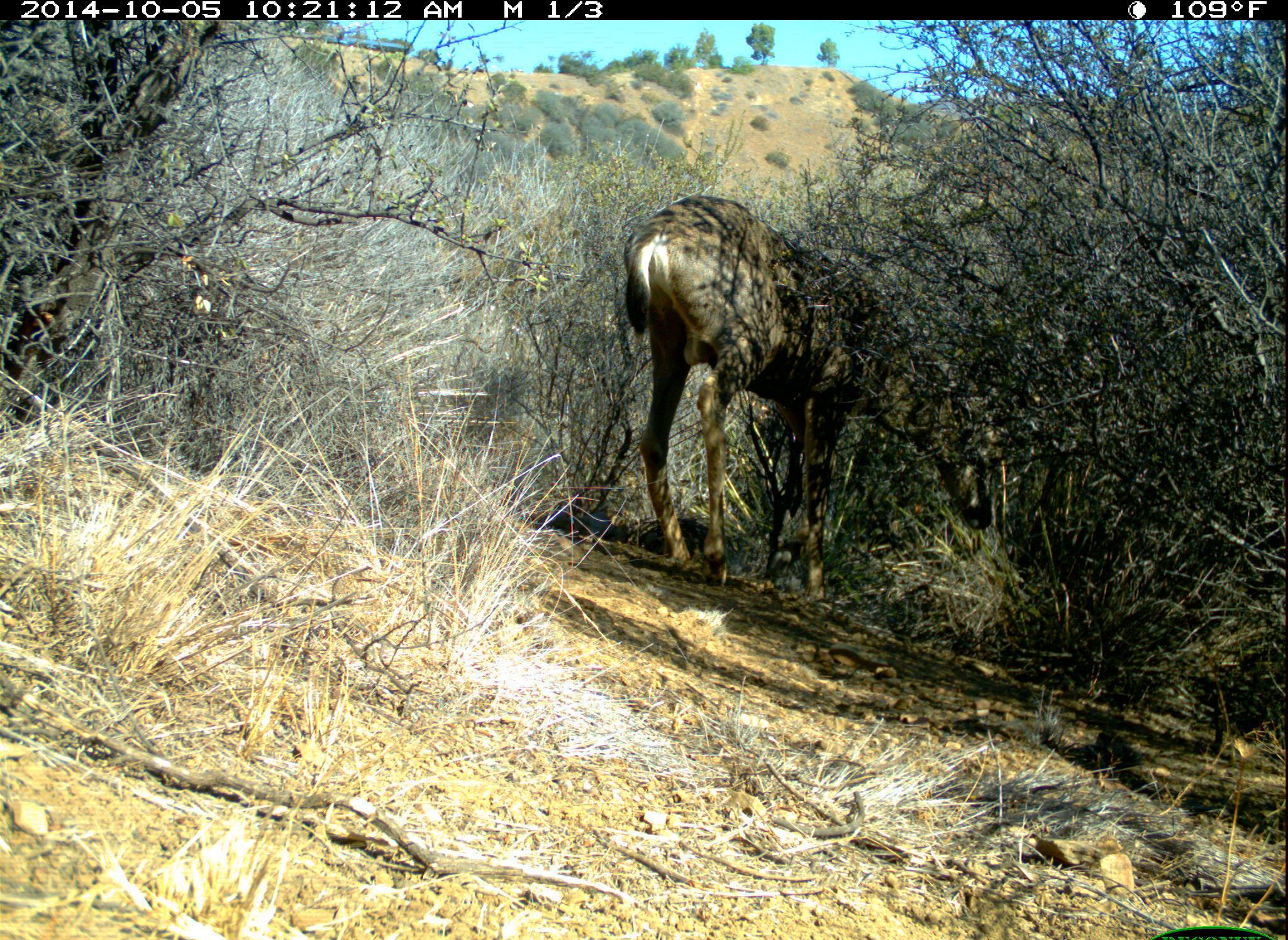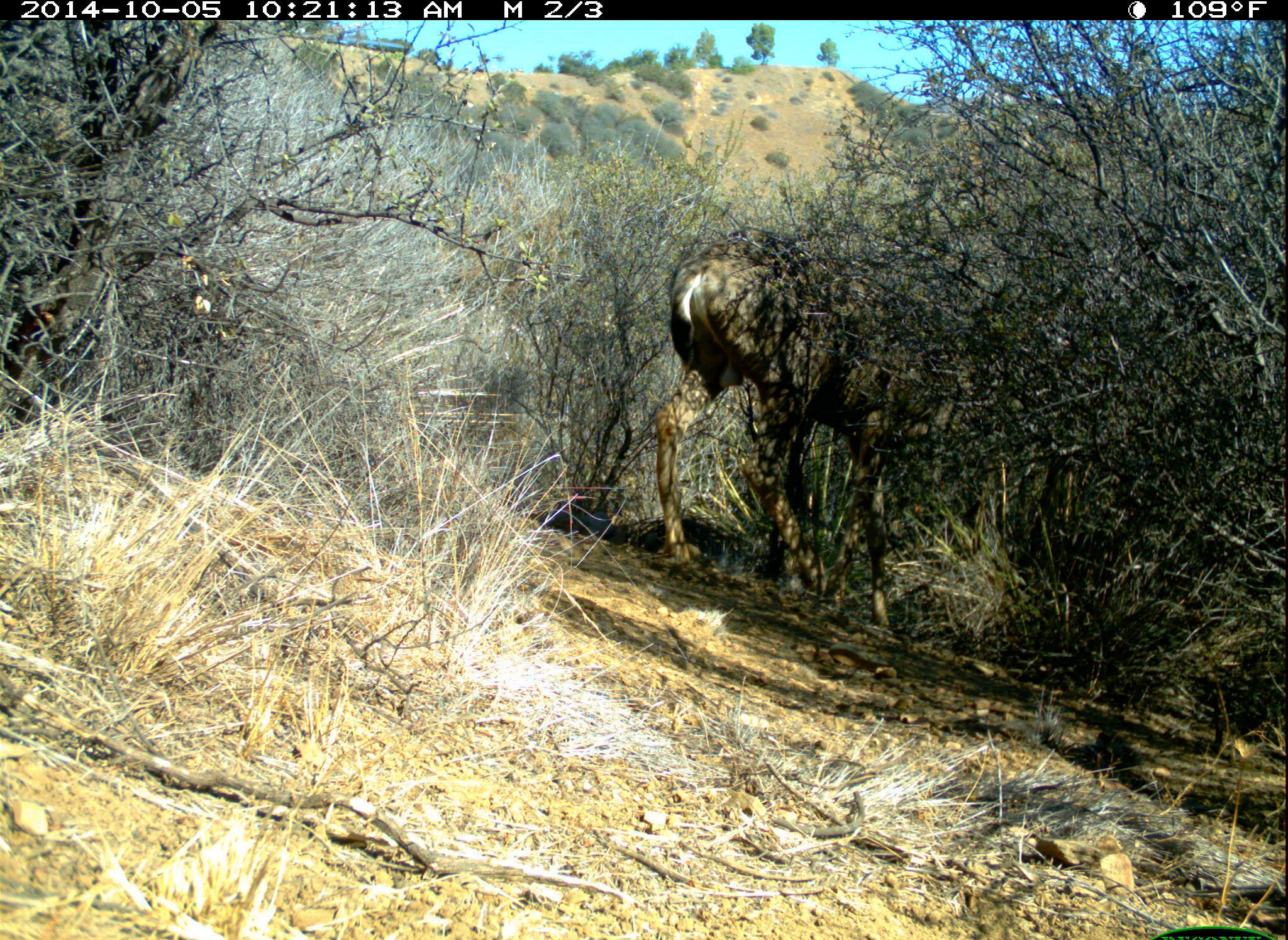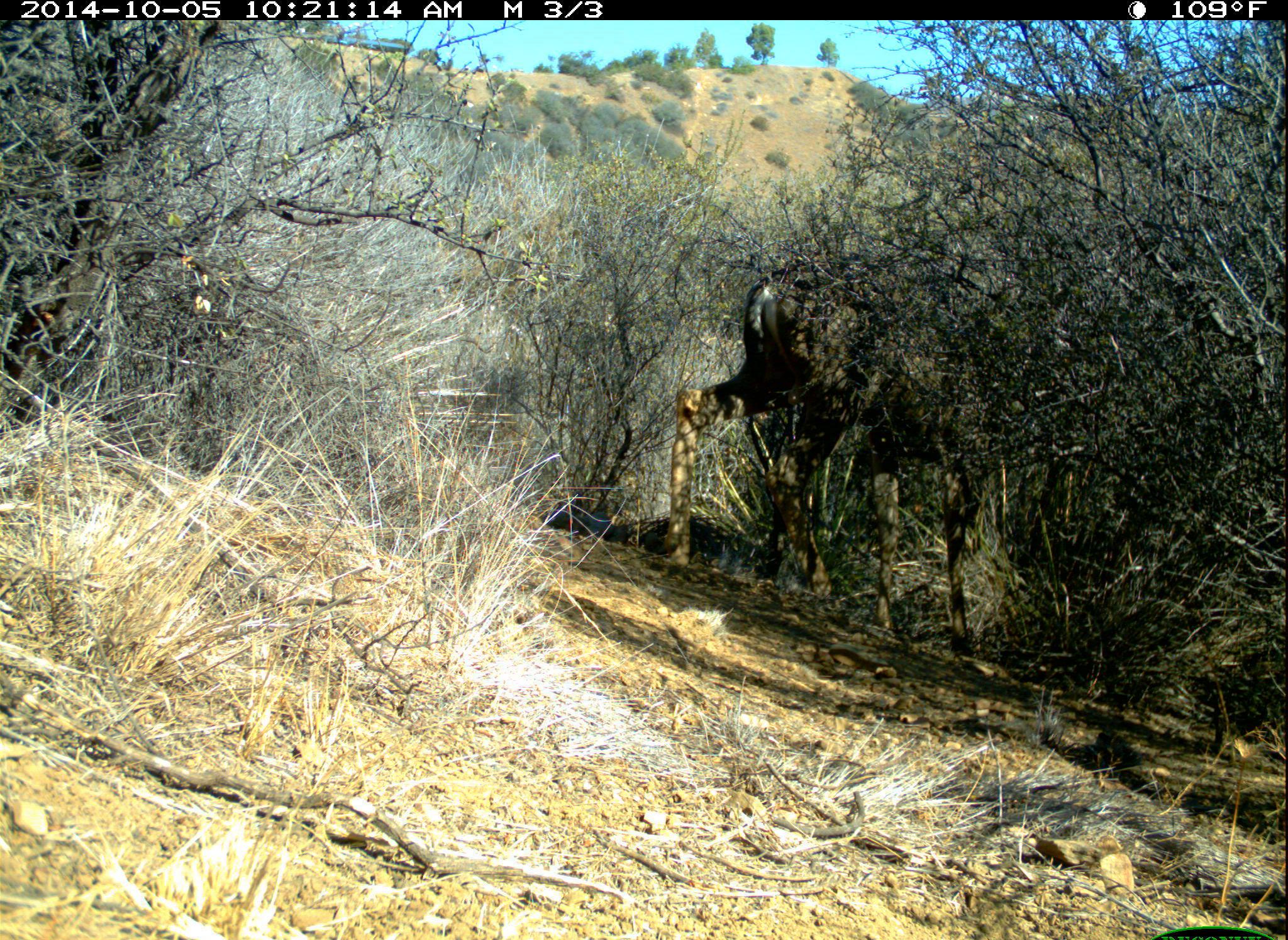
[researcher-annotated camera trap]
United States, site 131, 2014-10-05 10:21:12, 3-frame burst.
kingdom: Animalia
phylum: Chordata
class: Mammalia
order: Artiodactyla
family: Cervidae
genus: Odocoileus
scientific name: Odocoileus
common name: deer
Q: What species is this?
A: Deer (Odocoileus).